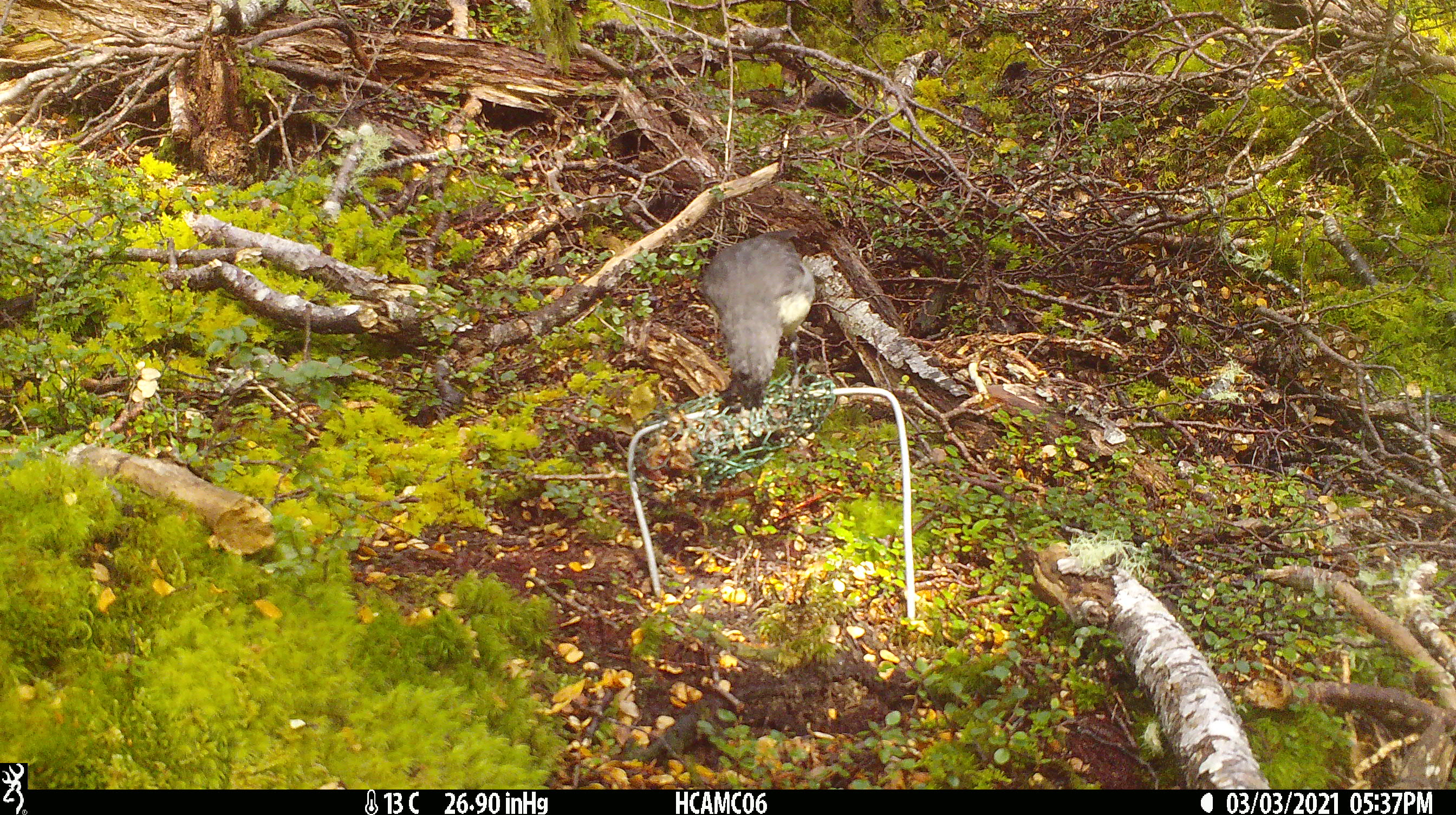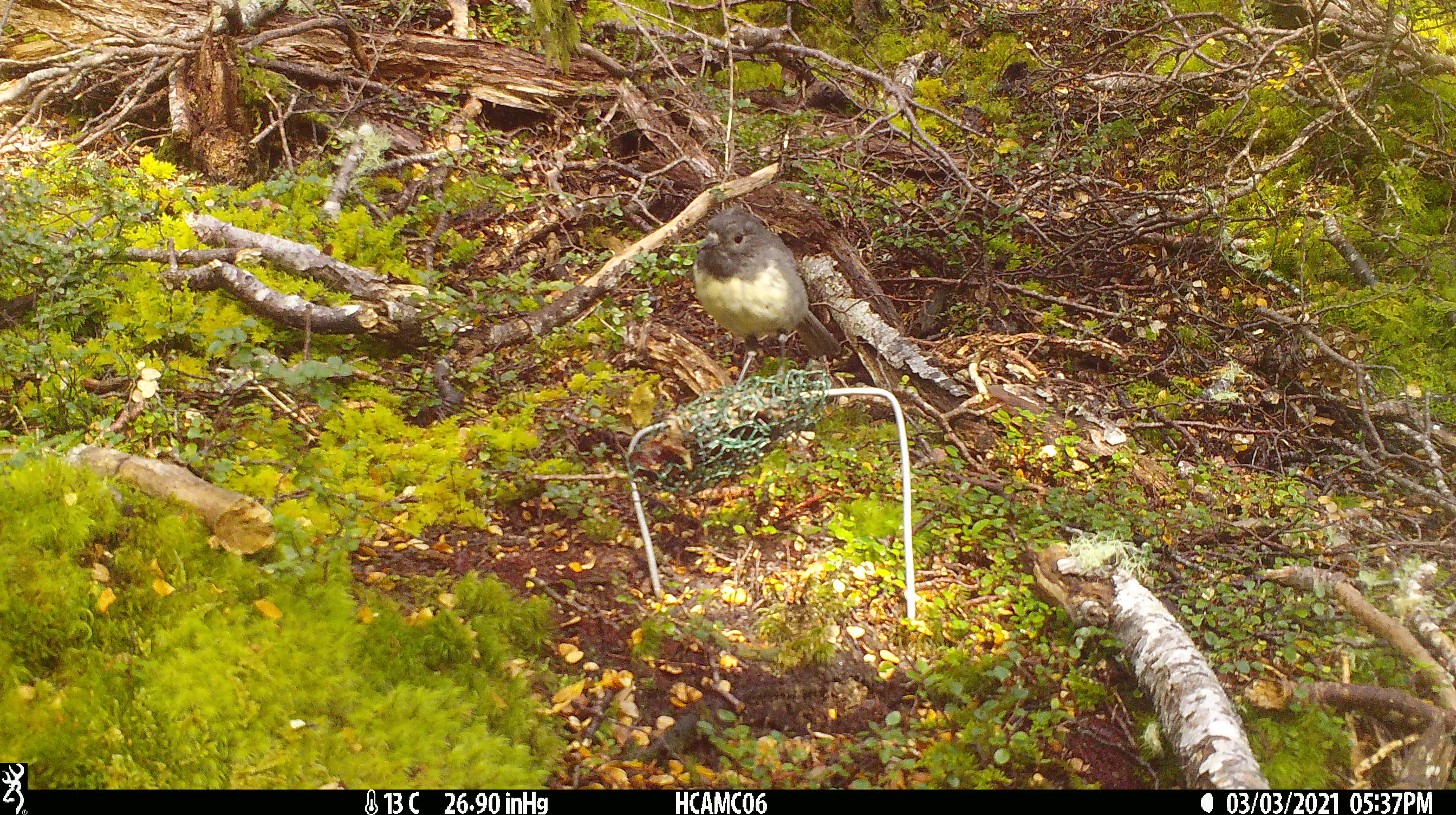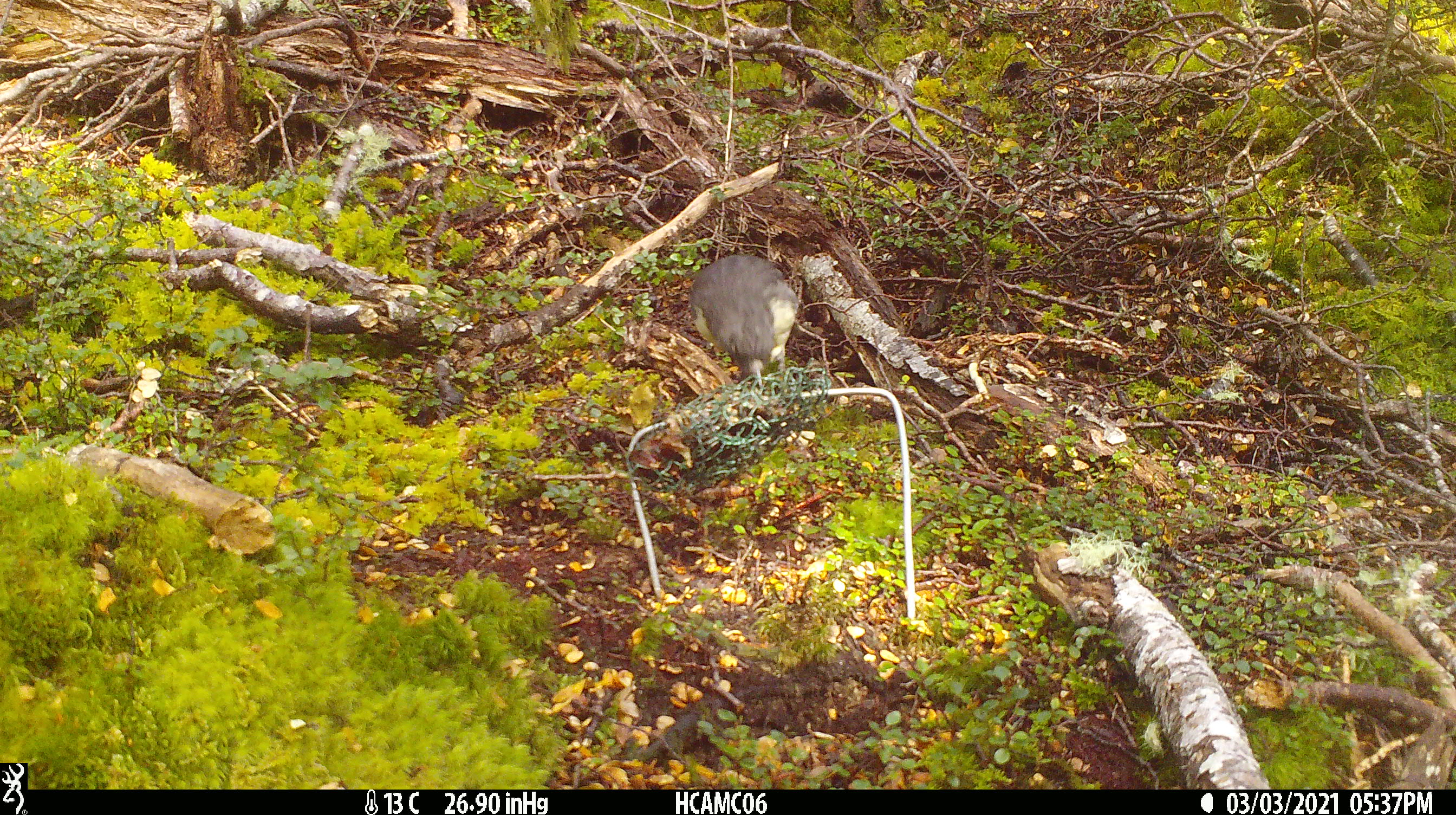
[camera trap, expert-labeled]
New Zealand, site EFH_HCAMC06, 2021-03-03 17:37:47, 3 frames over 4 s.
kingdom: Animalia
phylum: Chordata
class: Aves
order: Passeriformes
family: Petroicidae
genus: Petroica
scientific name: Petroica australis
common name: new zealand robin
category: robin